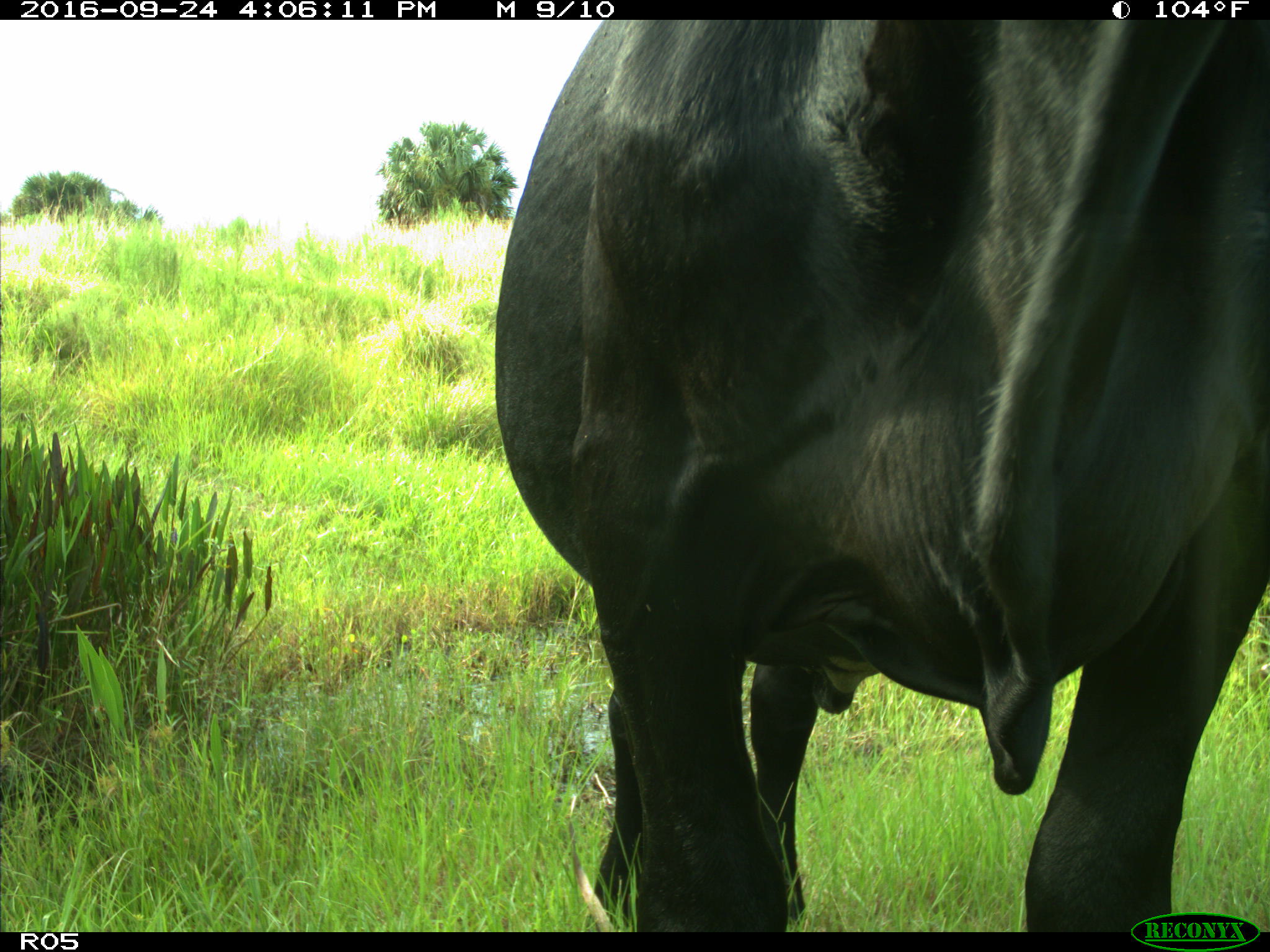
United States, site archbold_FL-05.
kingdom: Animalia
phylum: Chordata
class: Mammalia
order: Artiodactyla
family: Bovidae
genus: Bos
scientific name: Bos taurus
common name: domestic cow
Bos taurus (domestic cow).